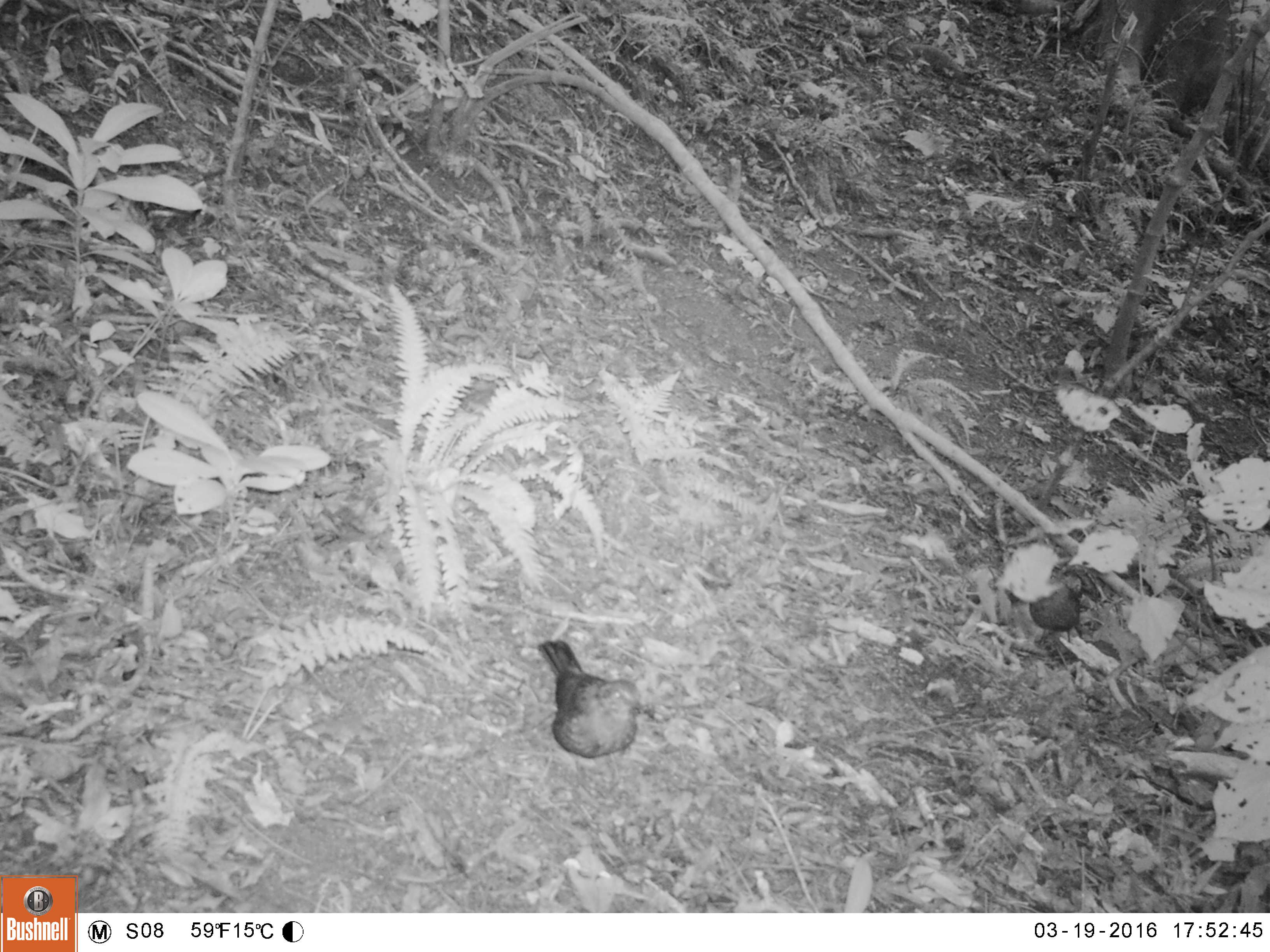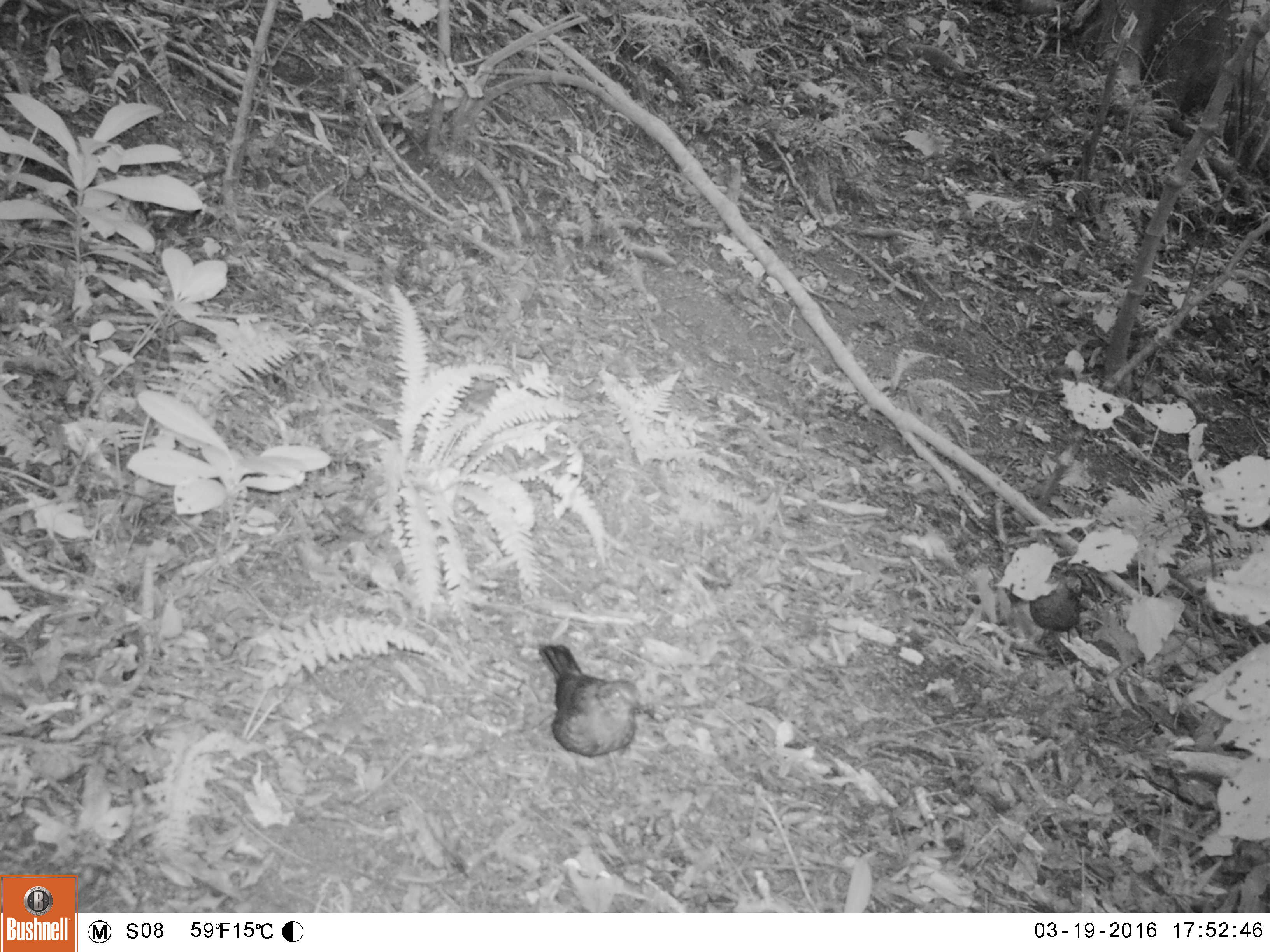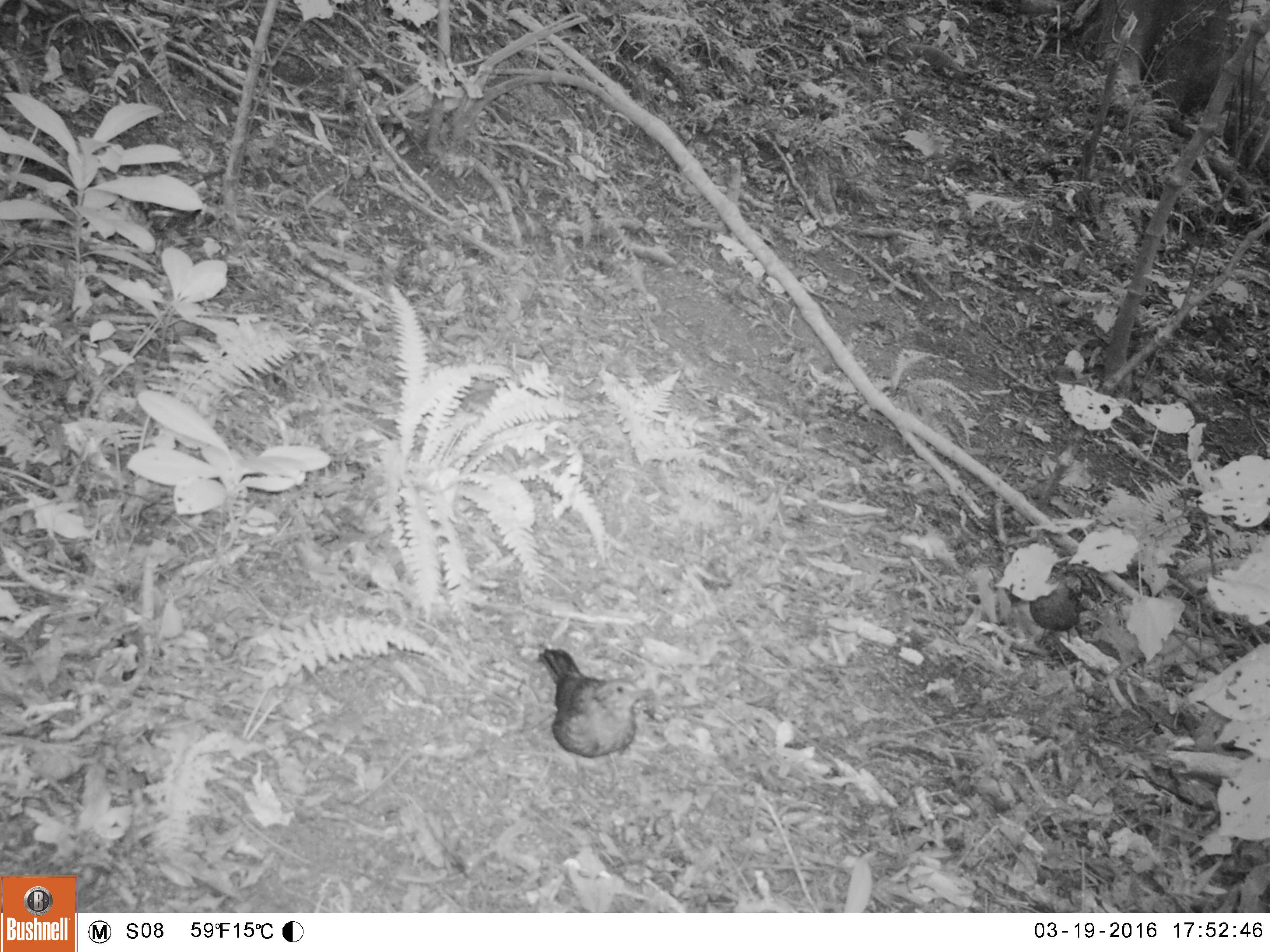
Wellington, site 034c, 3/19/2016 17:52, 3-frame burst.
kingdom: Animalia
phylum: Chordata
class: Aves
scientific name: Aves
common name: bird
Bird (Aves).